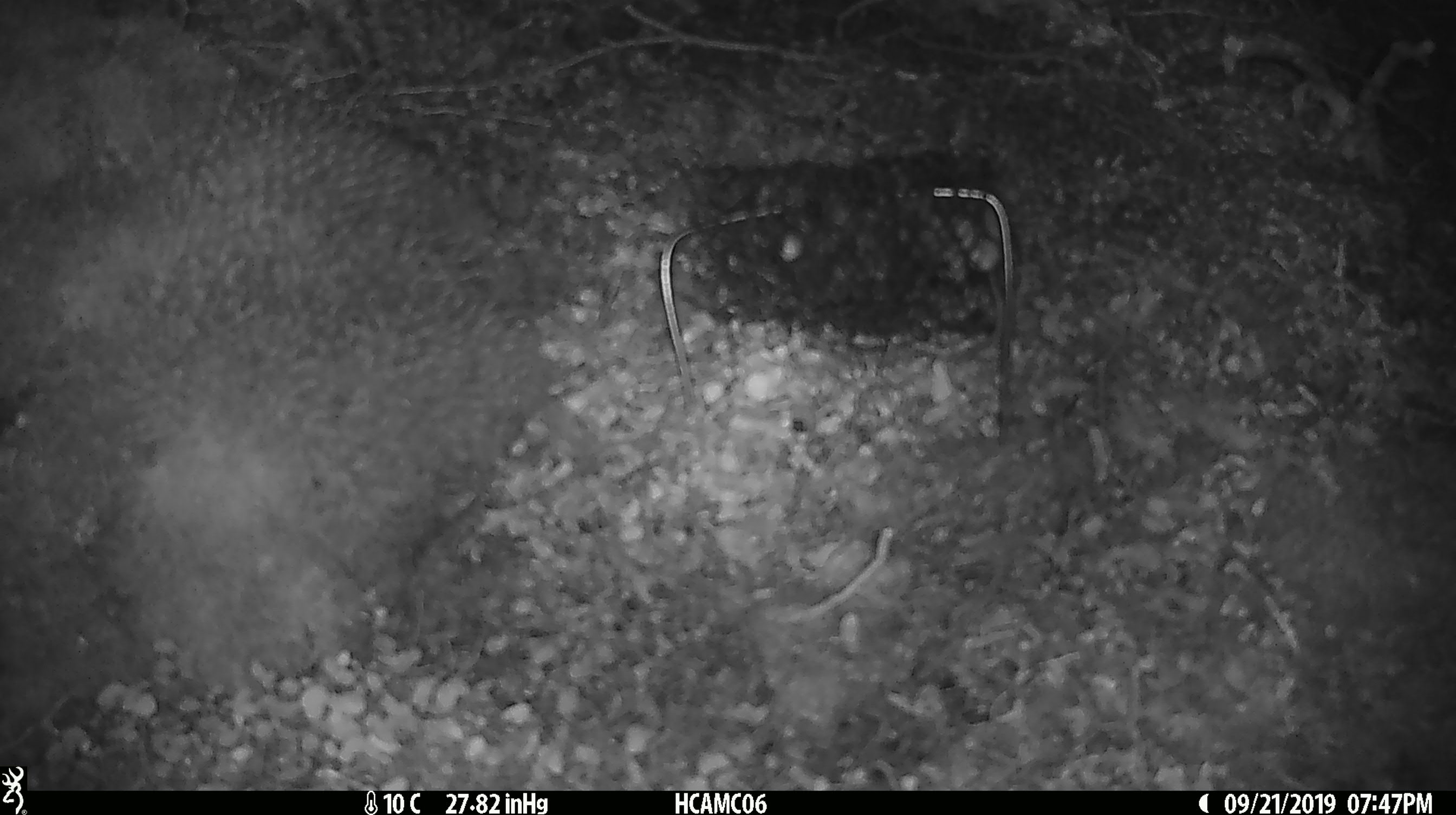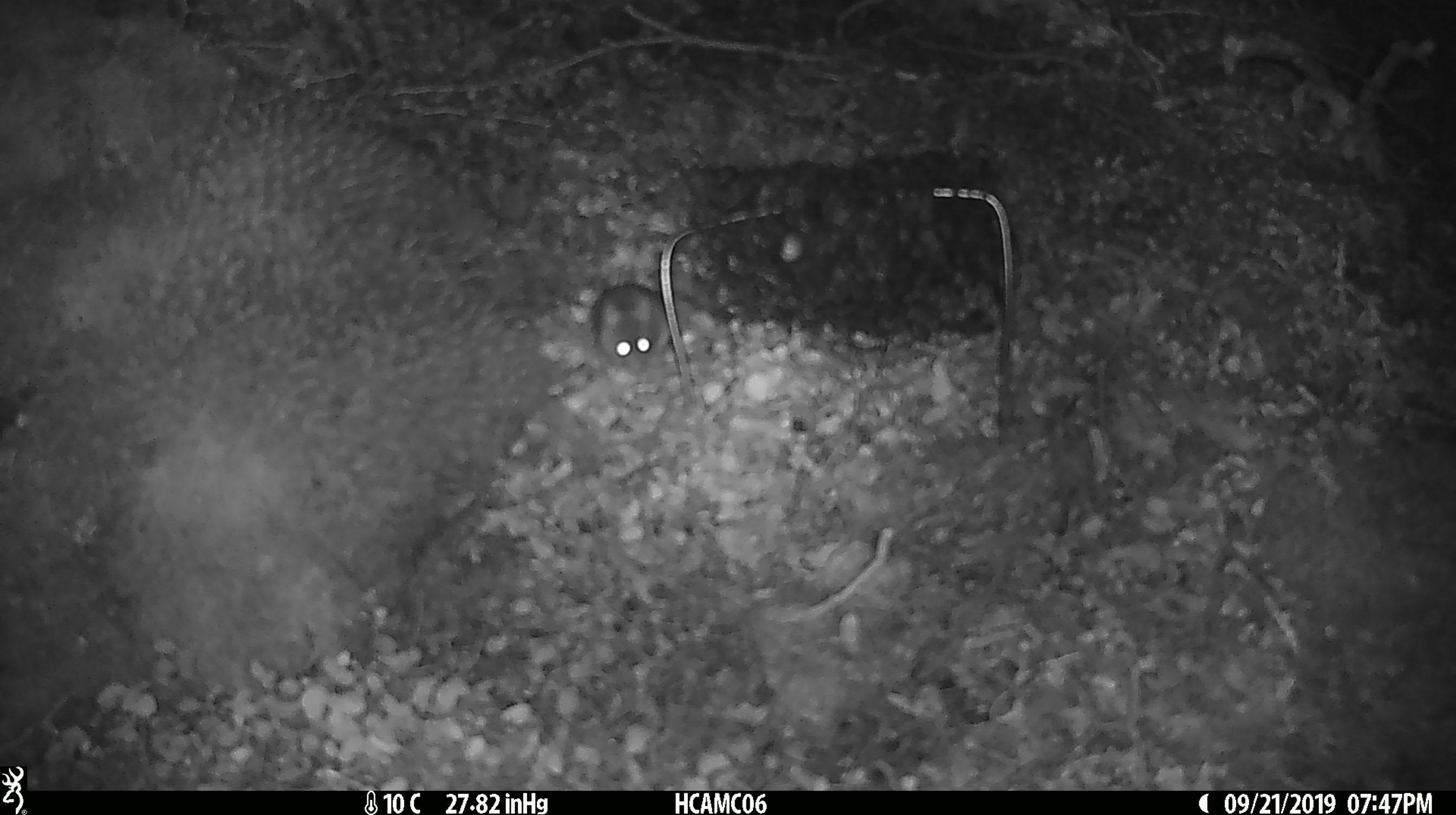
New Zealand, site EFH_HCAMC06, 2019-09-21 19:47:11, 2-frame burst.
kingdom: Animalia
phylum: Chordata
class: Mammalia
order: Rodentia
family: Muridae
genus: Mus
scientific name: Mus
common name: mouse